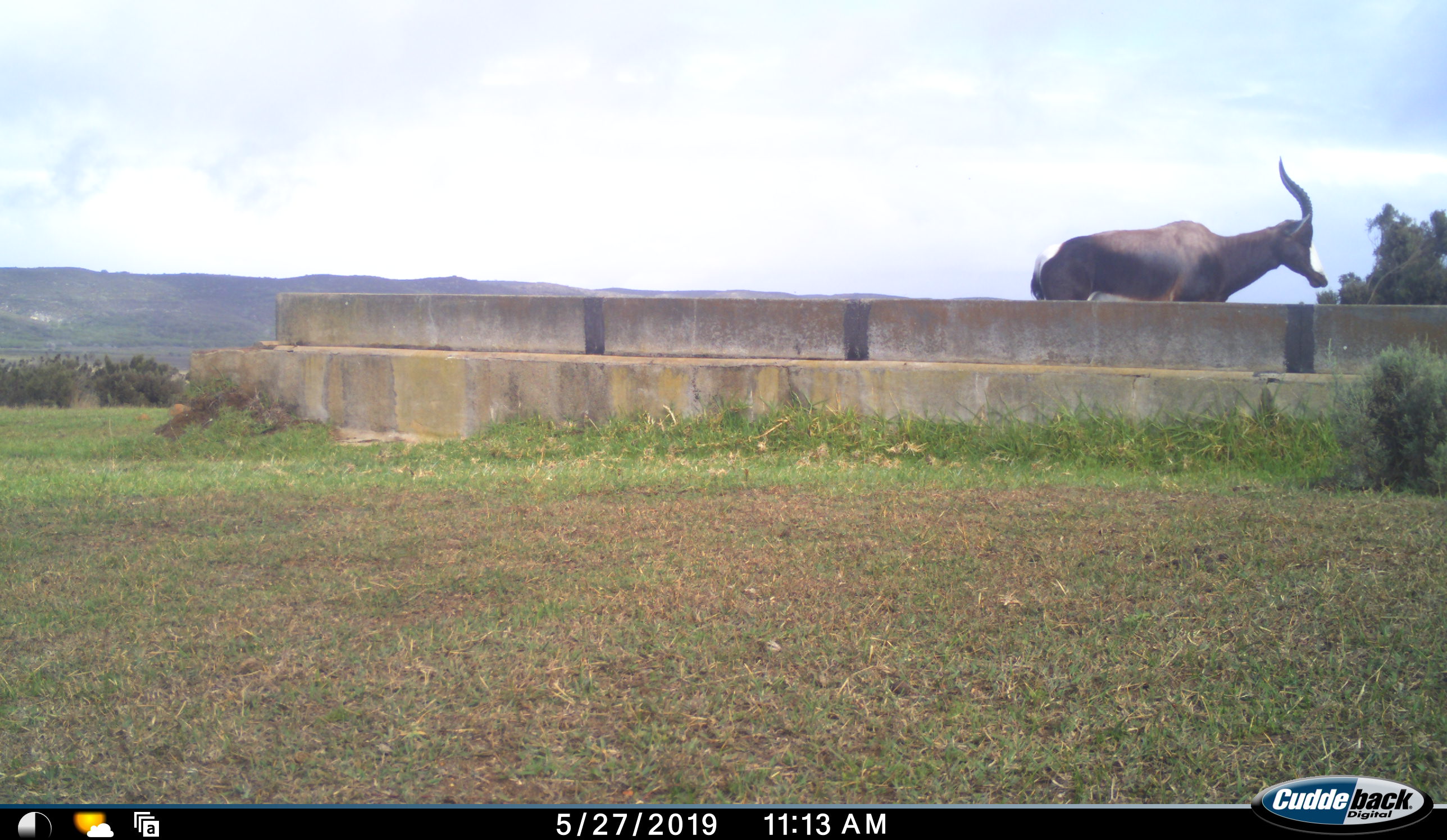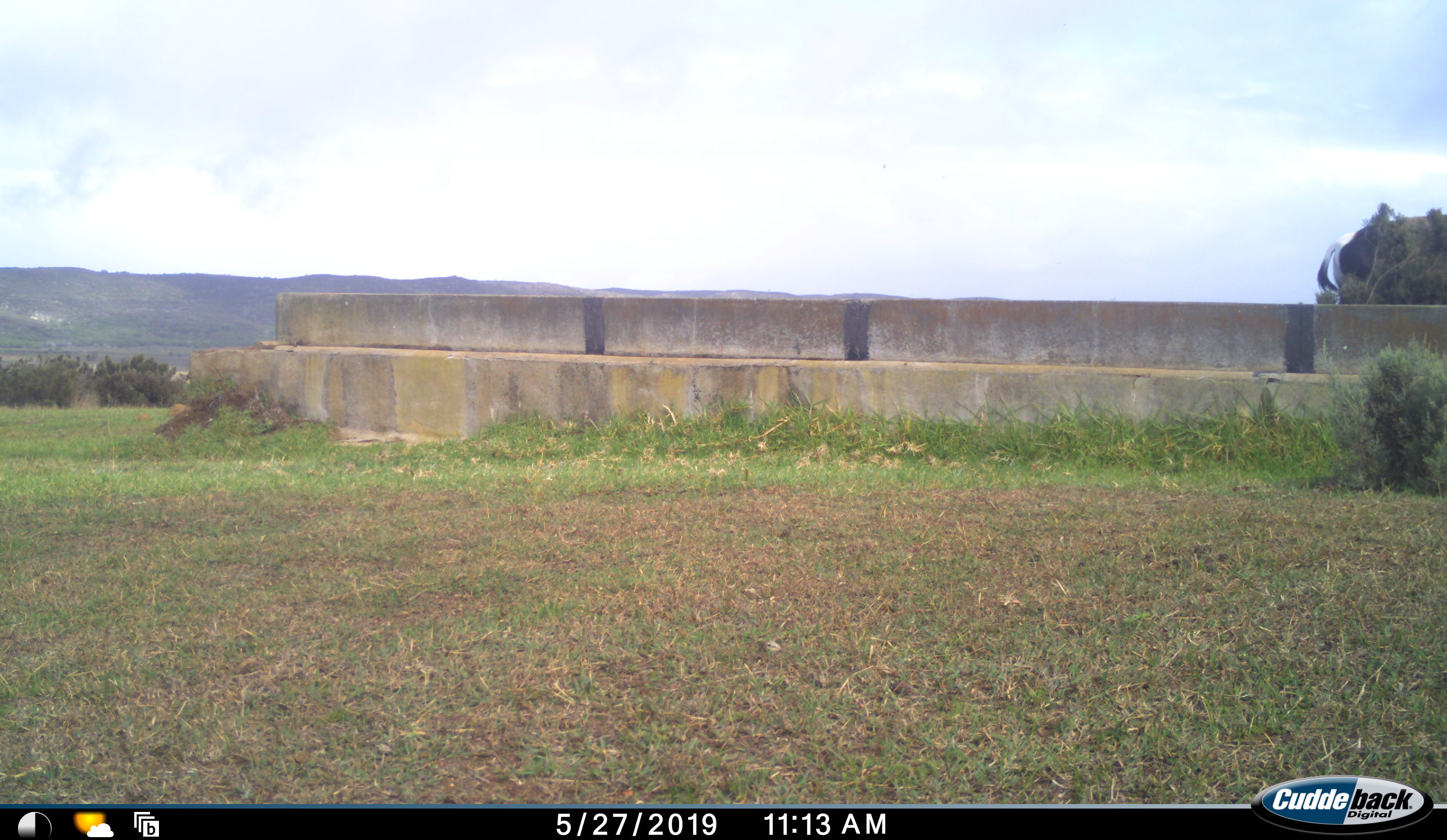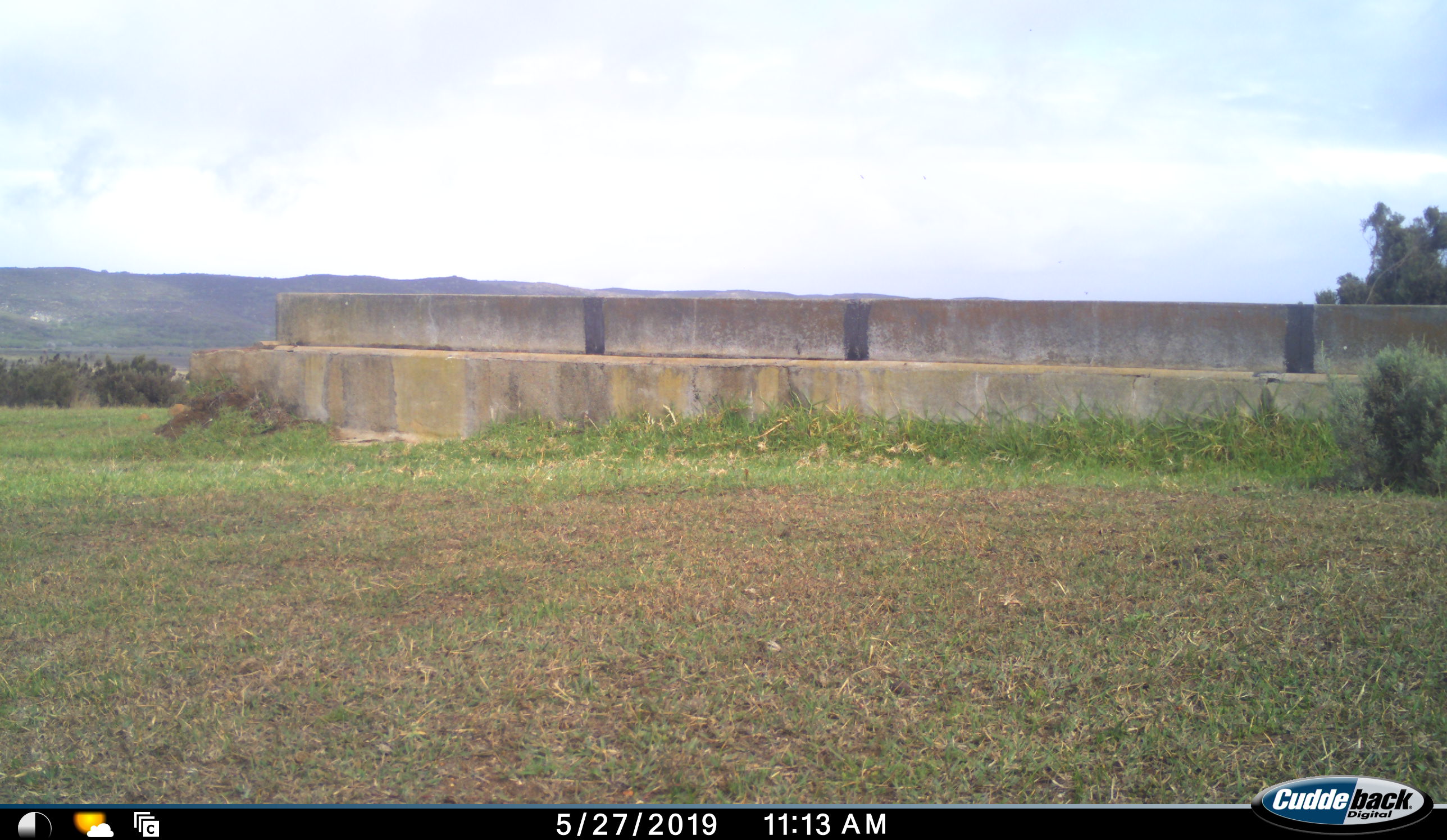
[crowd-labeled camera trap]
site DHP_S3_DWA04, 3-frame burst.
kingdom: Animalia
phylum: Chordata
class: Mammalia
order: Artiodactyla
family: Bovidae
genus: Damaliscus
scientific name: Damaliscus pygargus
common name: bontebok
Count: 1.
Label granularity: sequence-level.